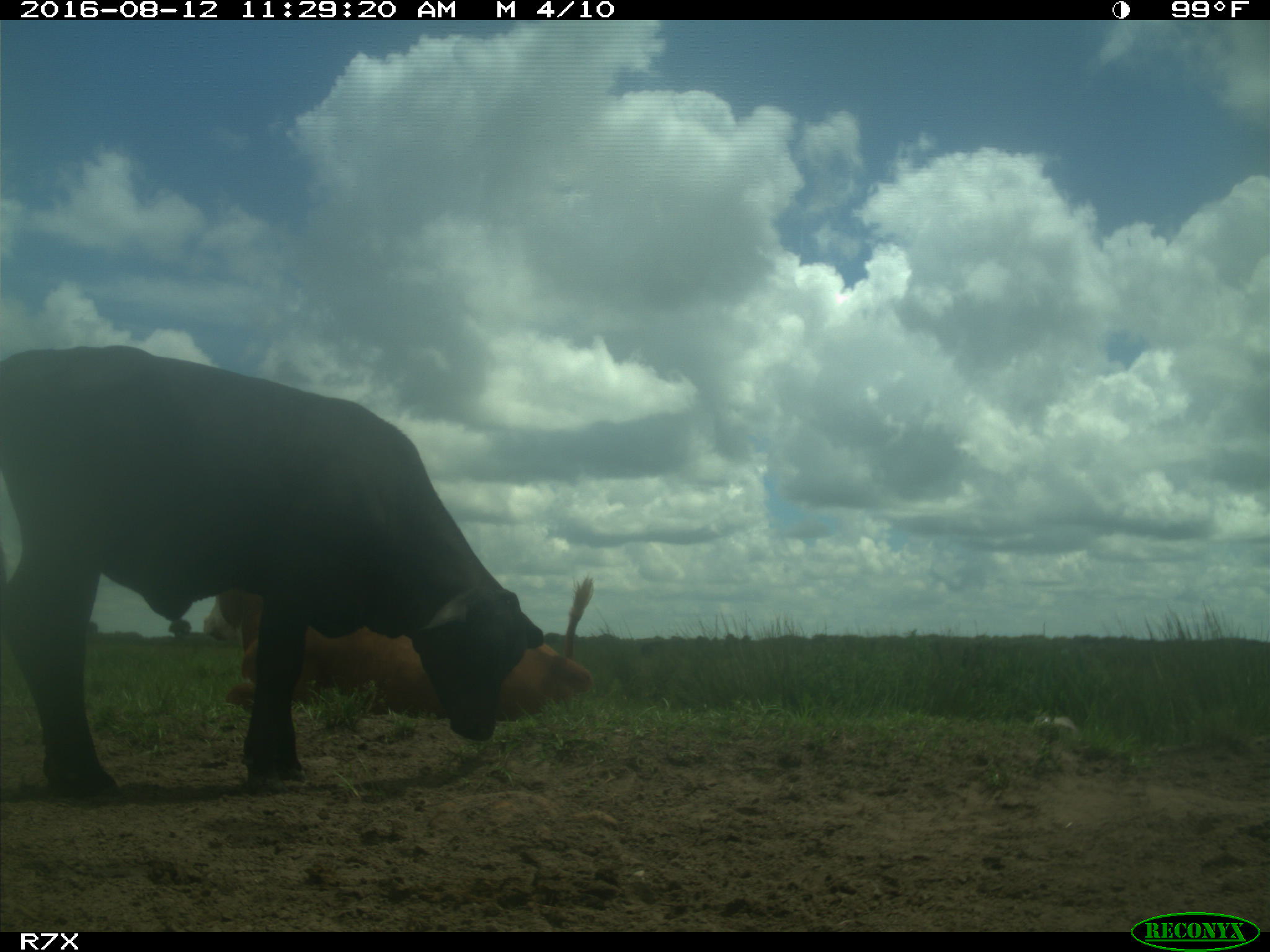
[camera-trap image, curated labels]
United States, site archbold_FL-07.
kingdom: Animalia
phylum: Chordata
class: Mammalia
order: Artiodactyla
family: Bovidae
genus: Bos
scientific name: Bos taurus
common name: domestic cow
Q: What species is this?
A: Bos taurus (domestic cow).